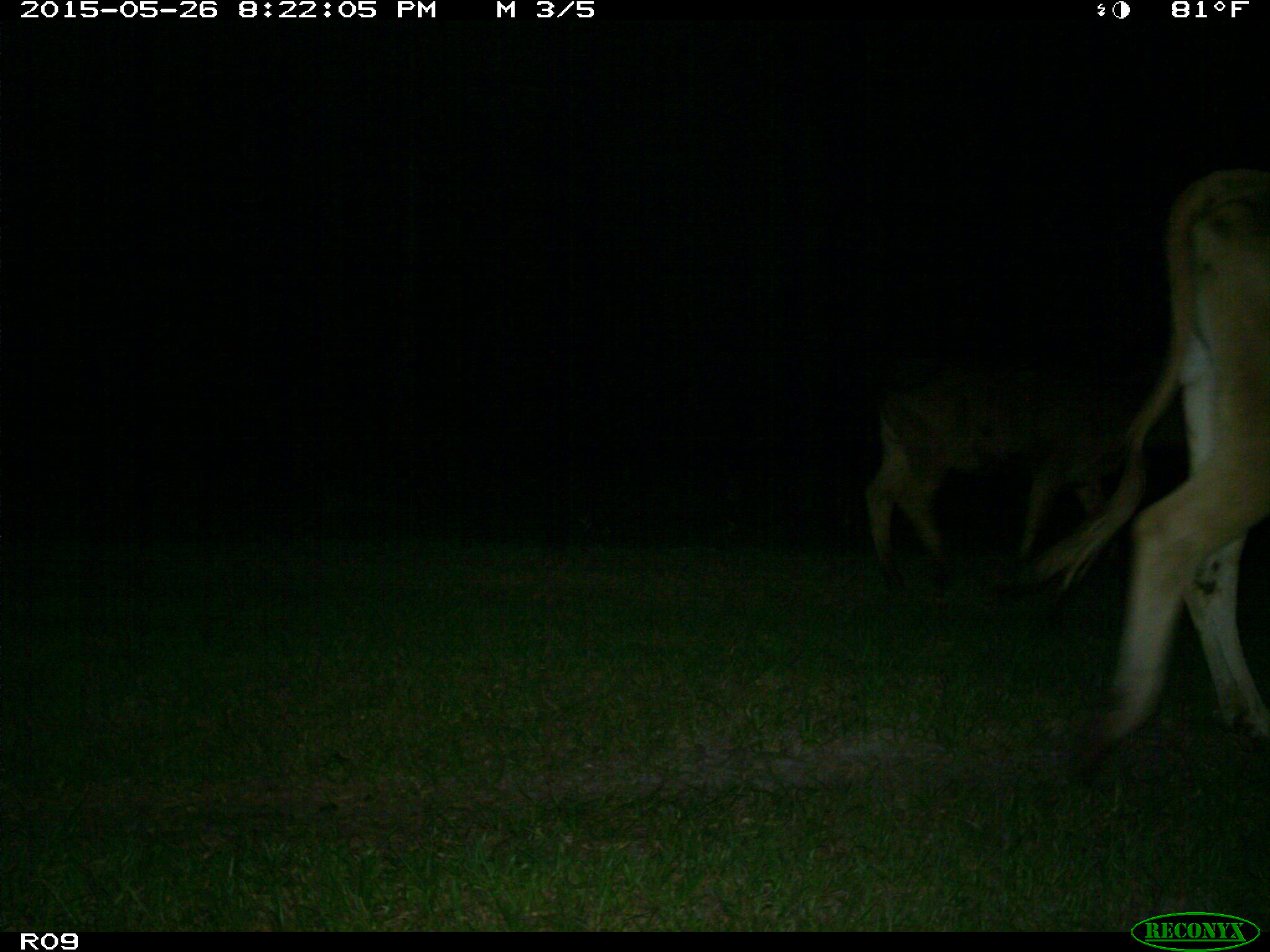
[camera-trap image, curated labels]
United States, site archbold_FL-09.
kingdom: Animalia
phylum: Chordata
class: Mammalia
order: Artiodactyla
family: Bovidae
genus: Bos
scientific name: Bos taurus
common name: domestic cow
Bos taurus (domestic cow).